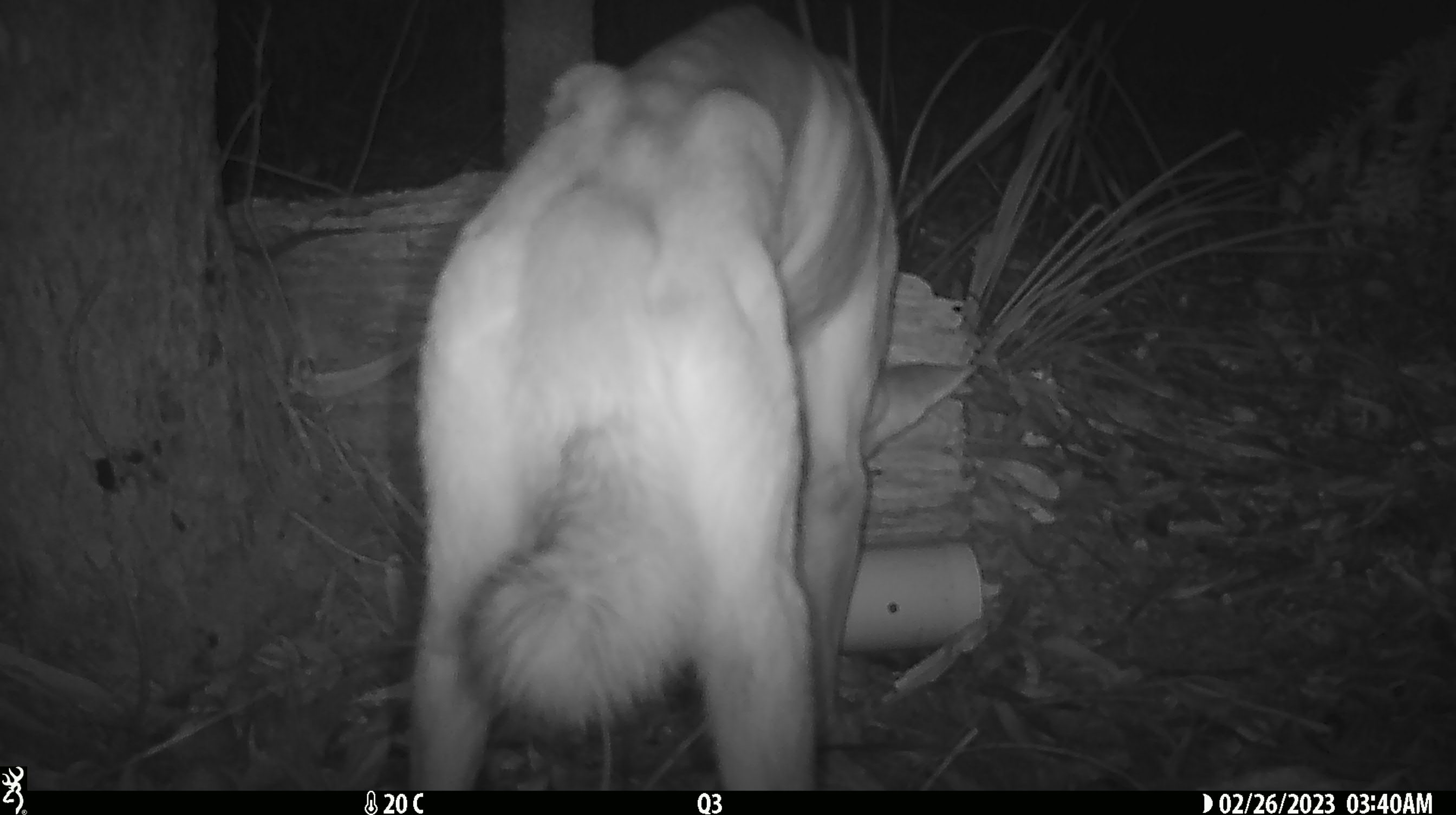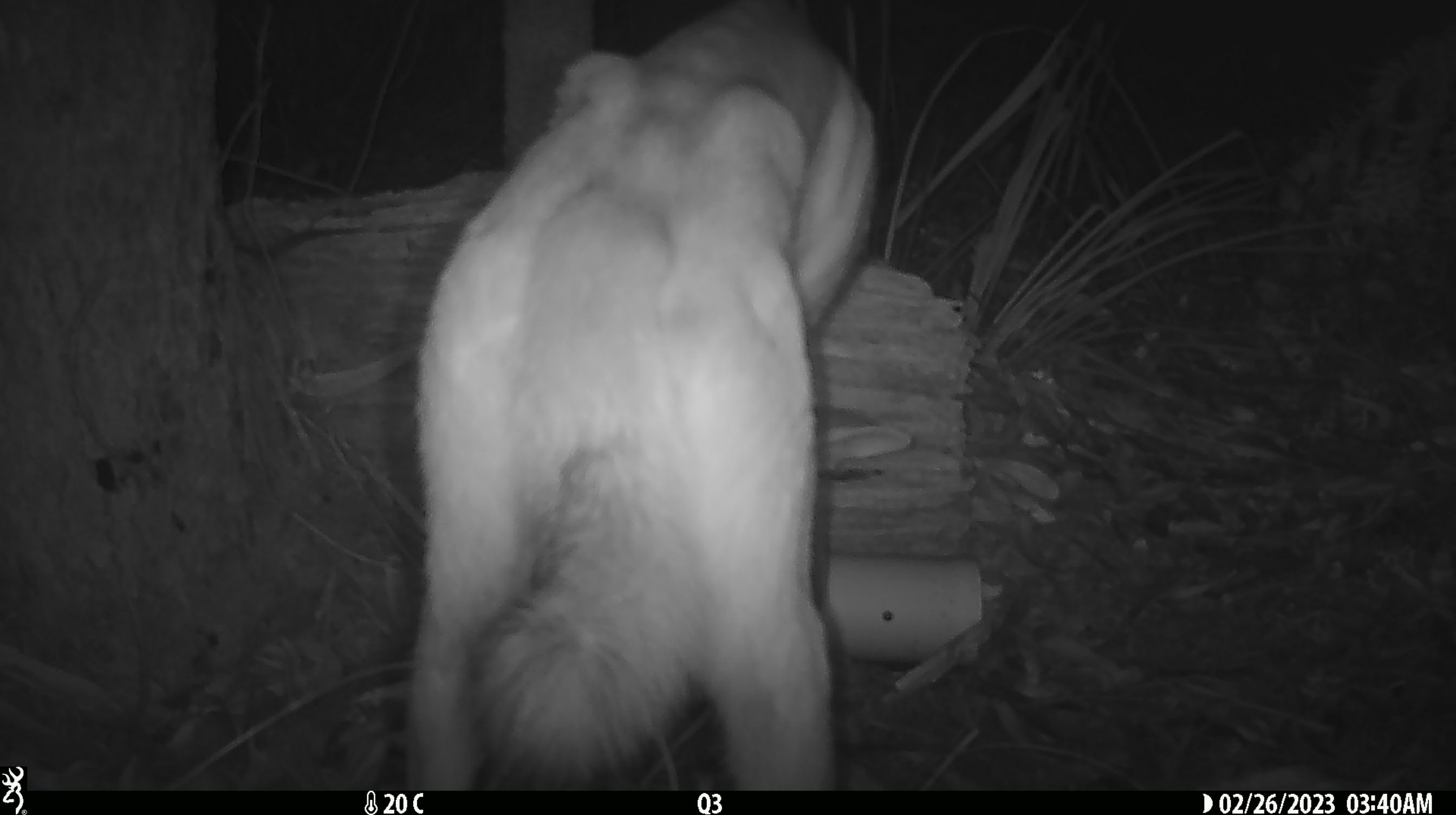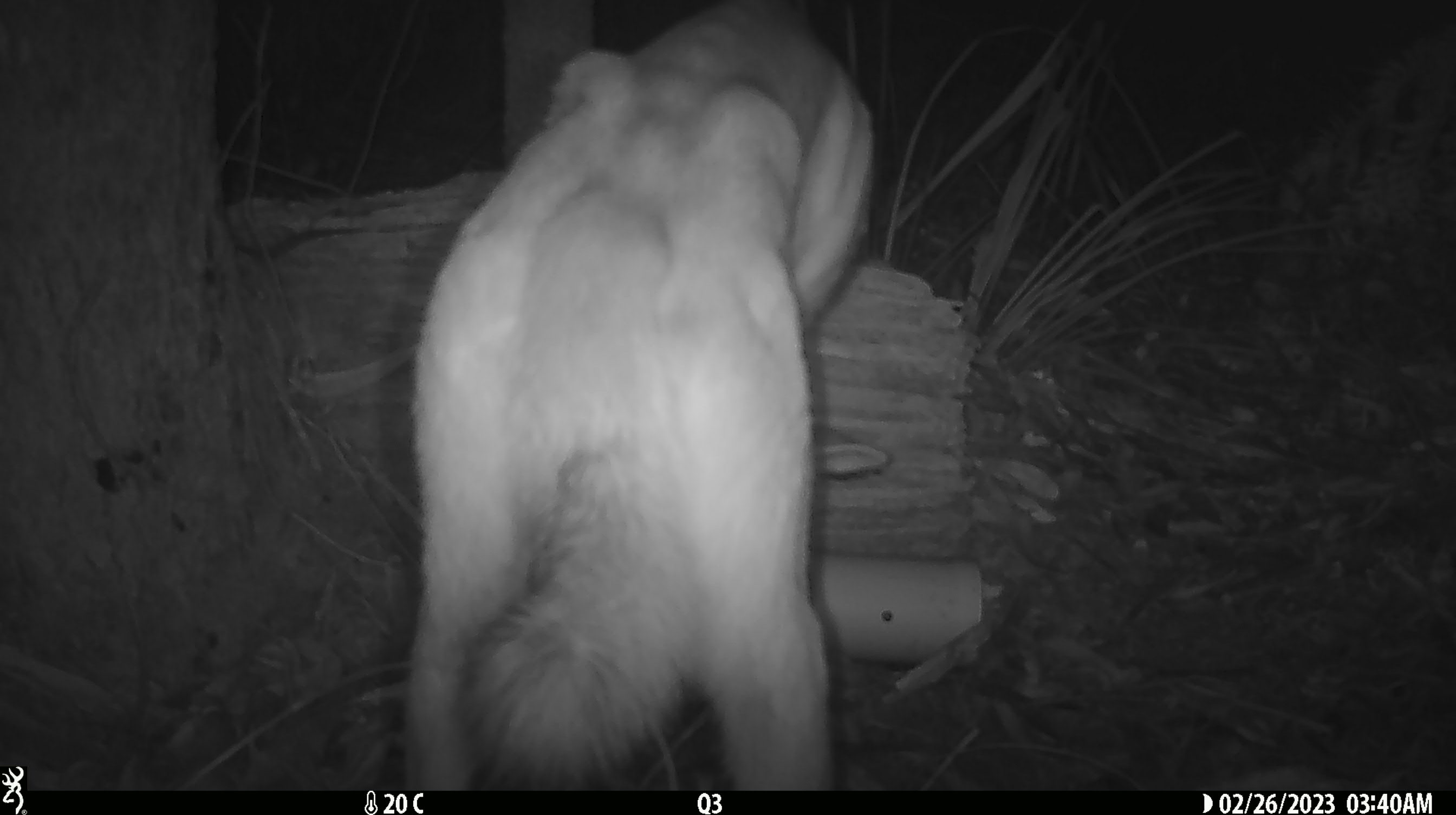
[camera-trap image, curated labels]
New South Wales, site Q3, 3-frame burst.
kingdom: Animalia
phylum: Chordata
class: Mammalia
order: Carnivora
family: Canidae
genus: Canis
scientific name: Canis familiaris dingo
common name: dingo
Dingo (Canis familiaris dingo).